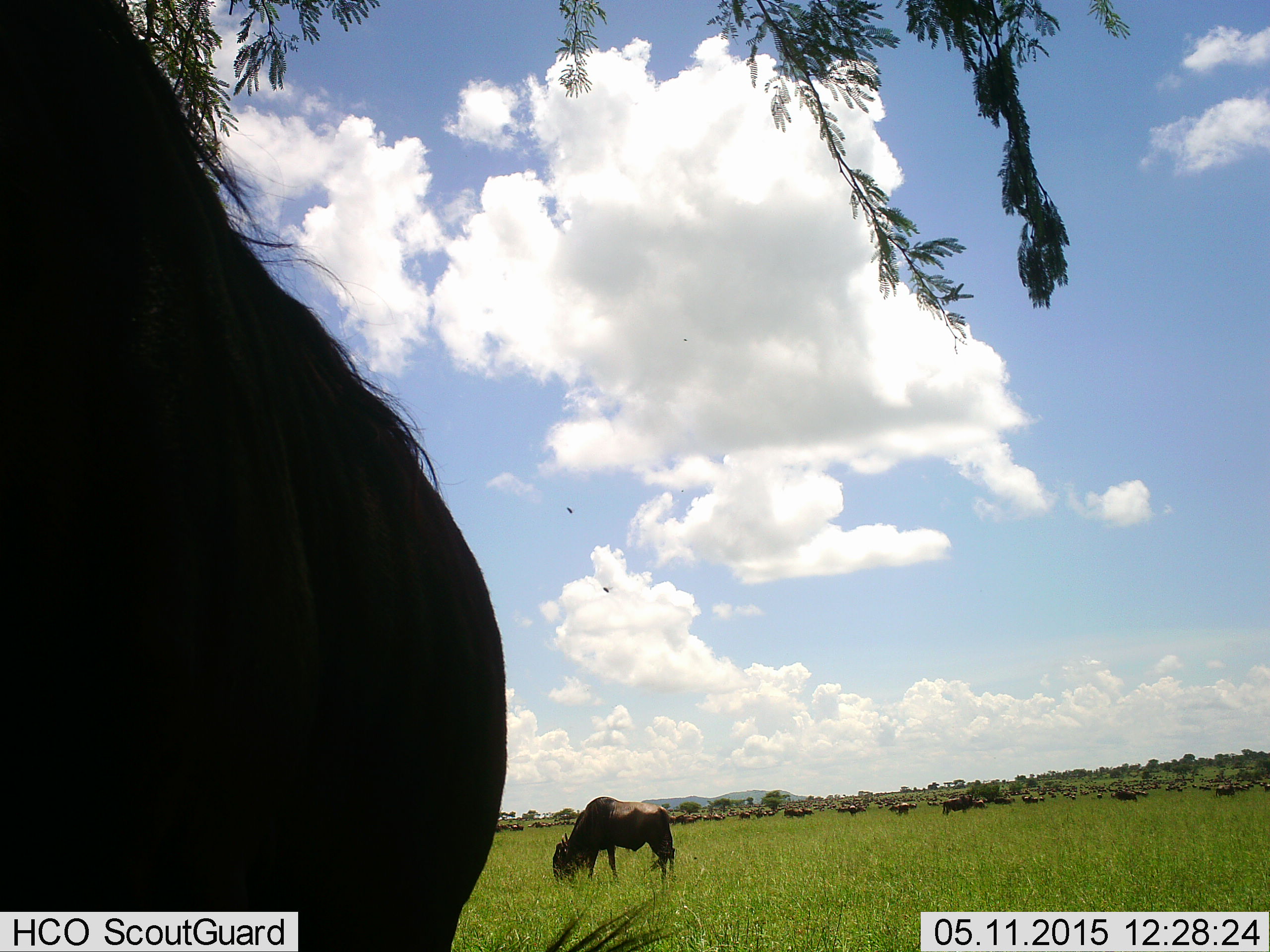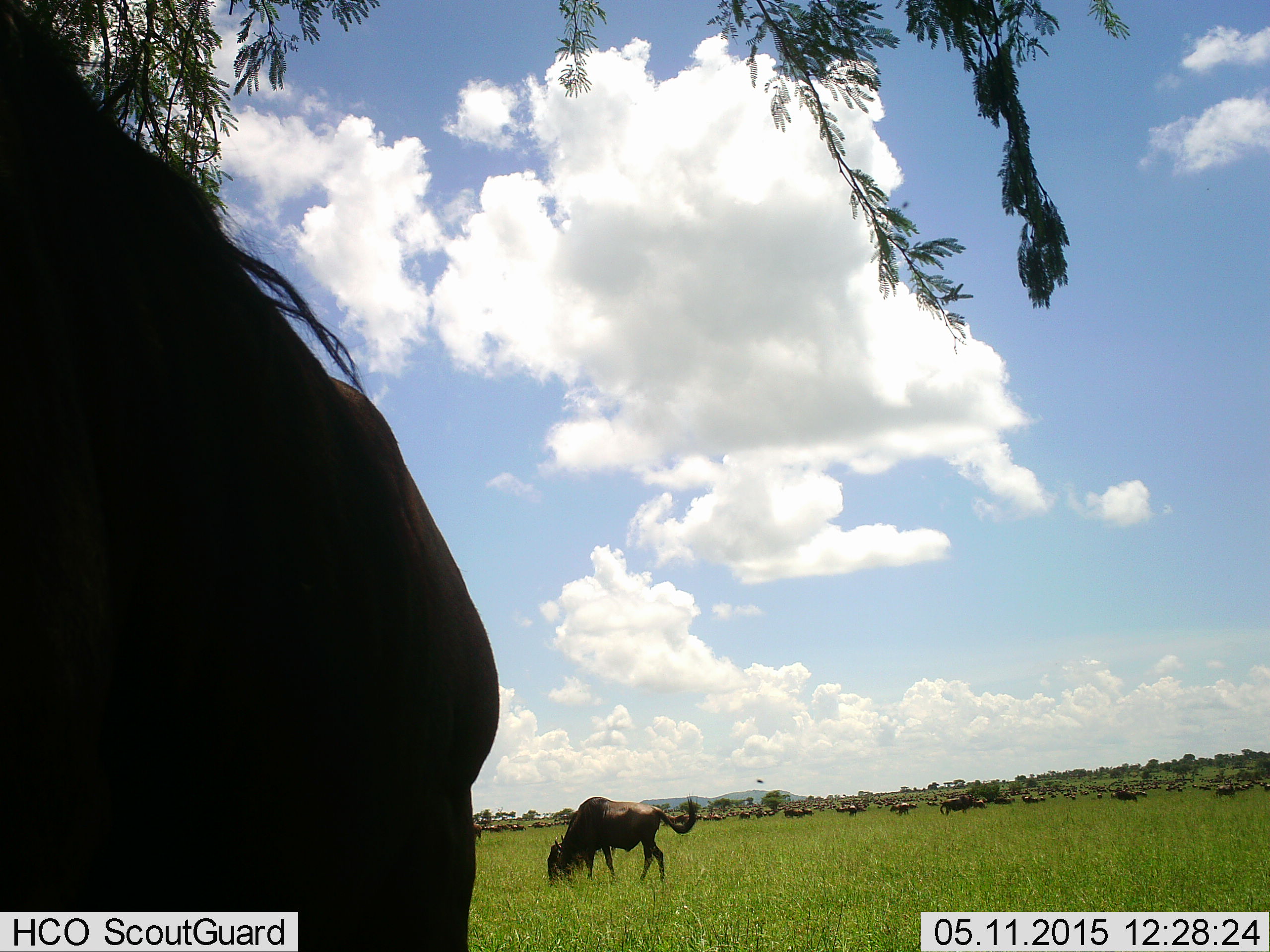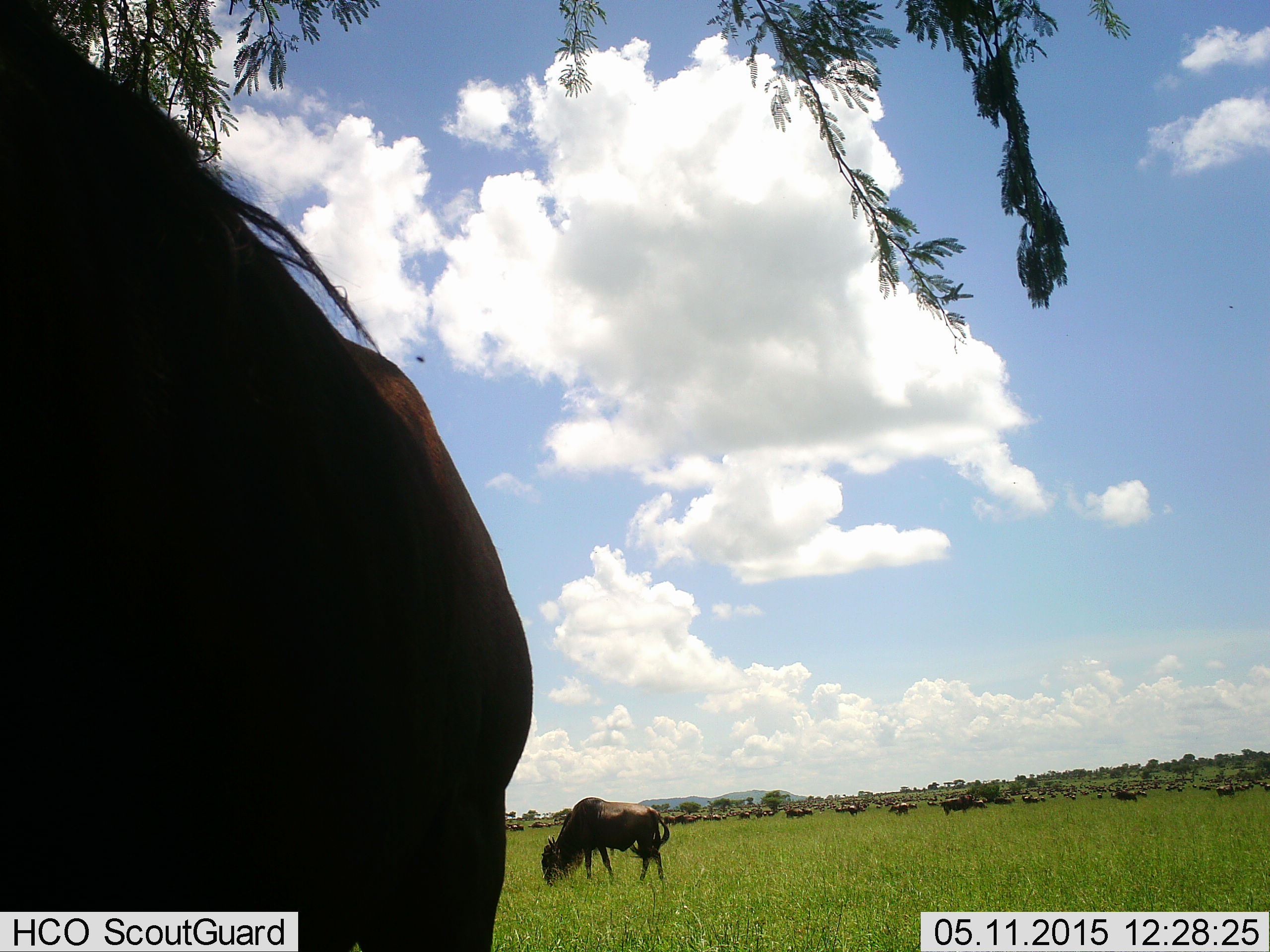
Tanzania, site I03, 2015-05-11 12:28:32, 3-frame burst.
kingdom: Animalia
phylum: Chordata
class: Mammalia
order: Artiodactyla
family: Bovidae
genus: Connochaetes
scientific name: Connochaetes taurinus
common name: blue wildebeest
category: wildebeest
Wildebeest (blue wildebeest) (Connochaetes taurinus), count 11-50. Behavior (volunteer vote fractions): standing 55%, resting 0%, moving 27%, interacting 0%. Young present (vote fraction): 0%. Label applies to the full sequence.